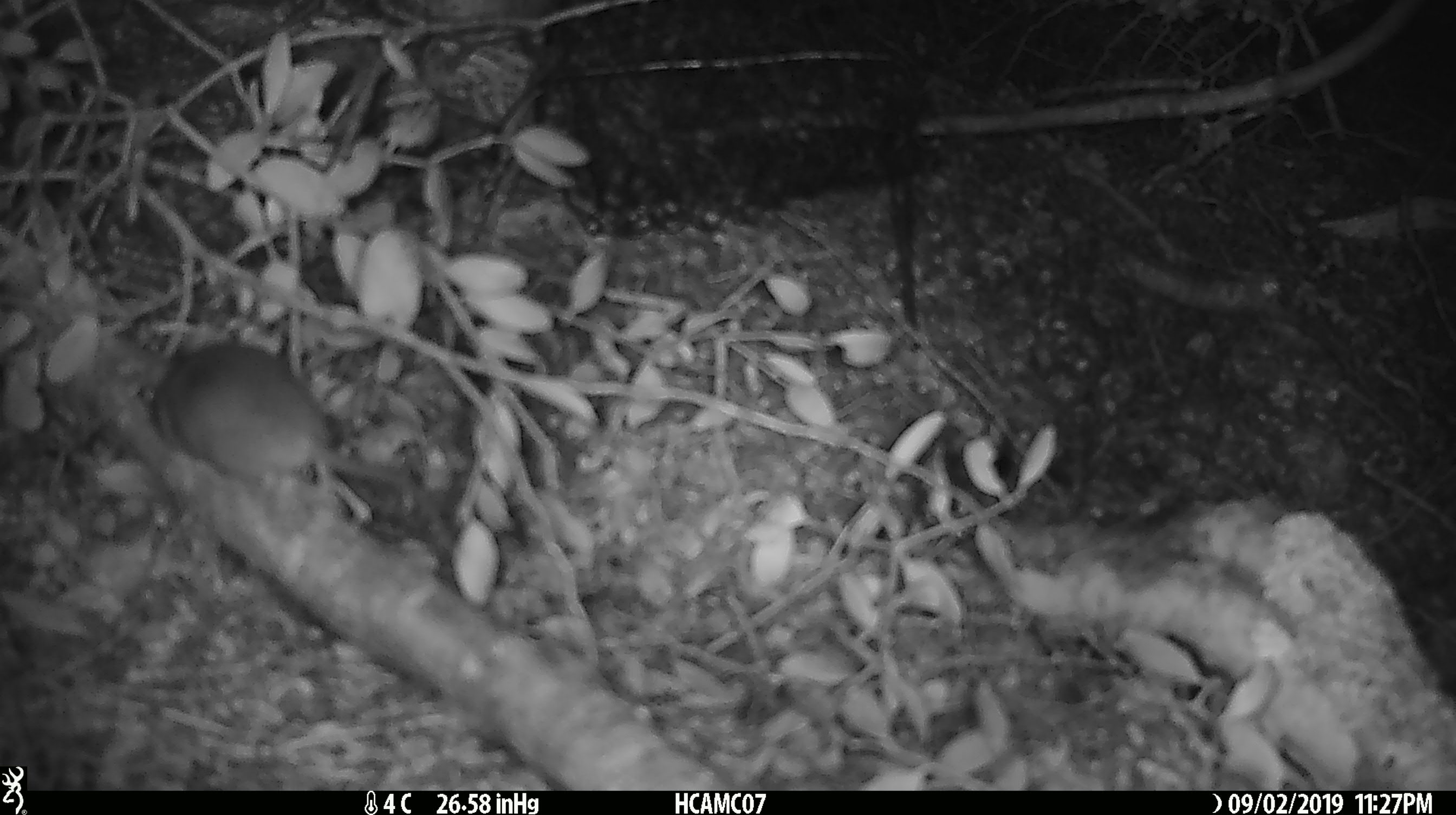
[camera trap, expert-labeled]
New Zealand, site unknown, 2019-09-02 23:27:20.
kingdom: Animalia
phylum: Chordata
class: Mammalia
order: Rodentia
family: Muridae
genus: Mus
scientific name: Mus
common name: mouse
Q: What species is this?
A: Mouse (Mus).